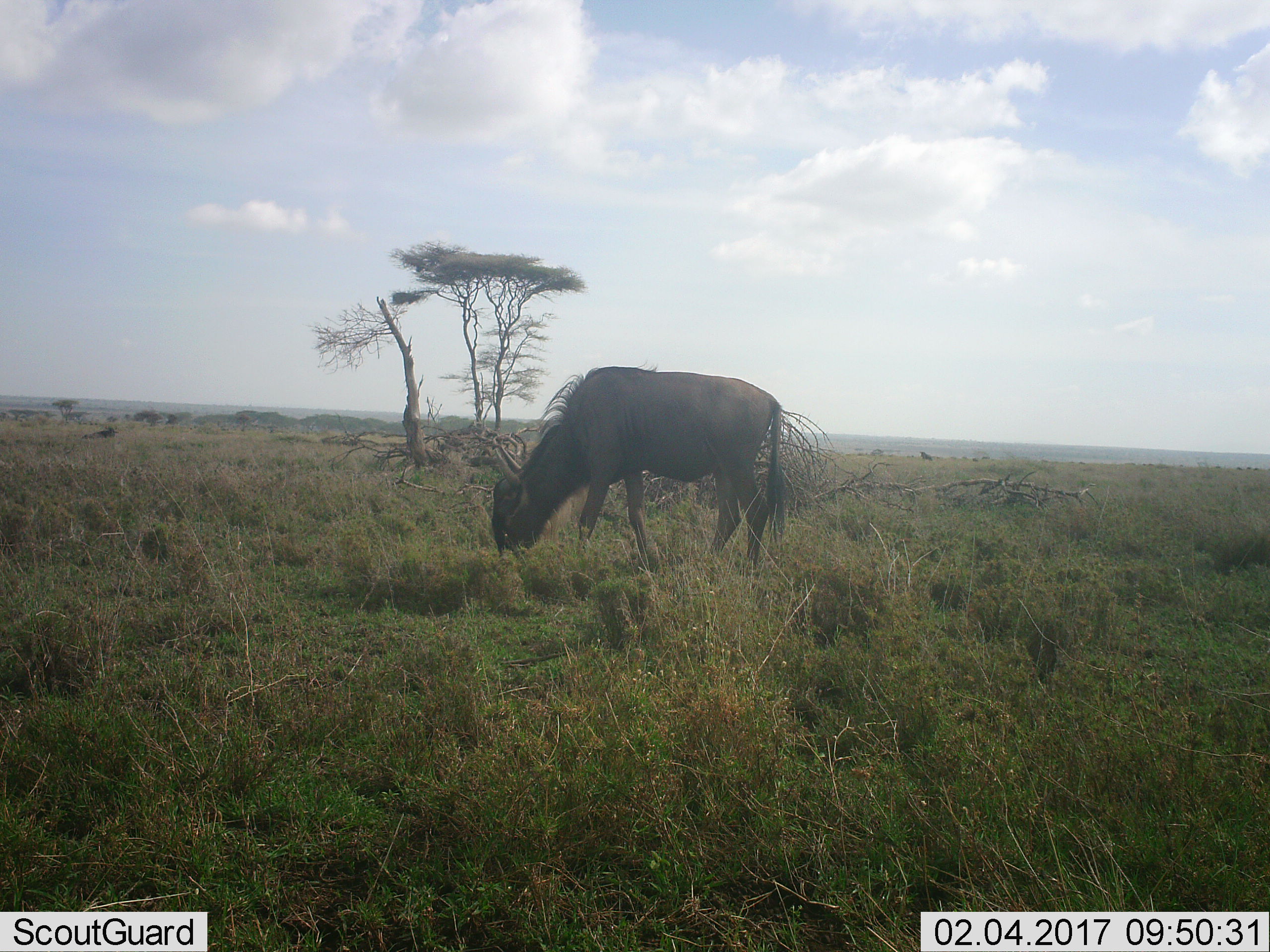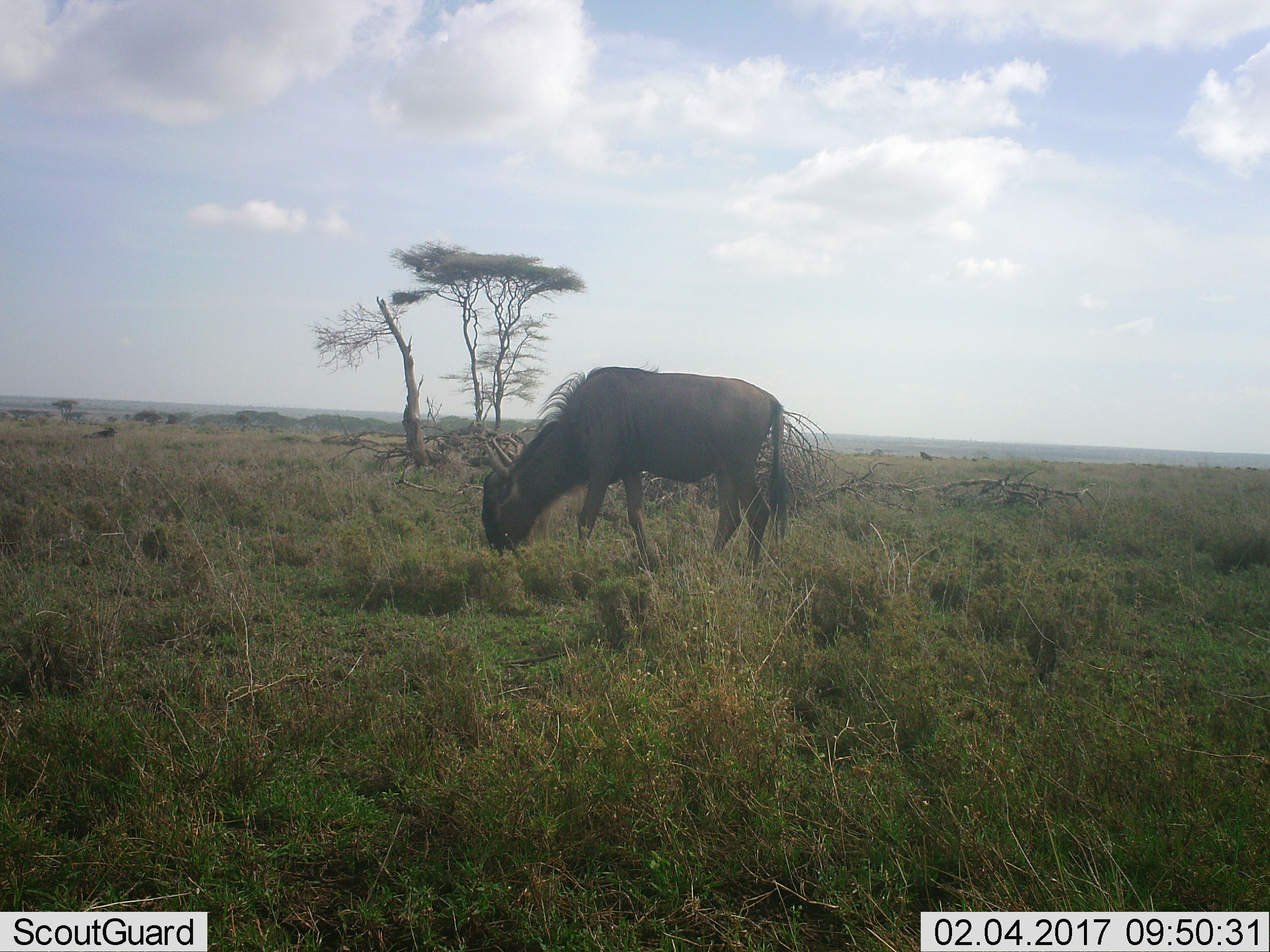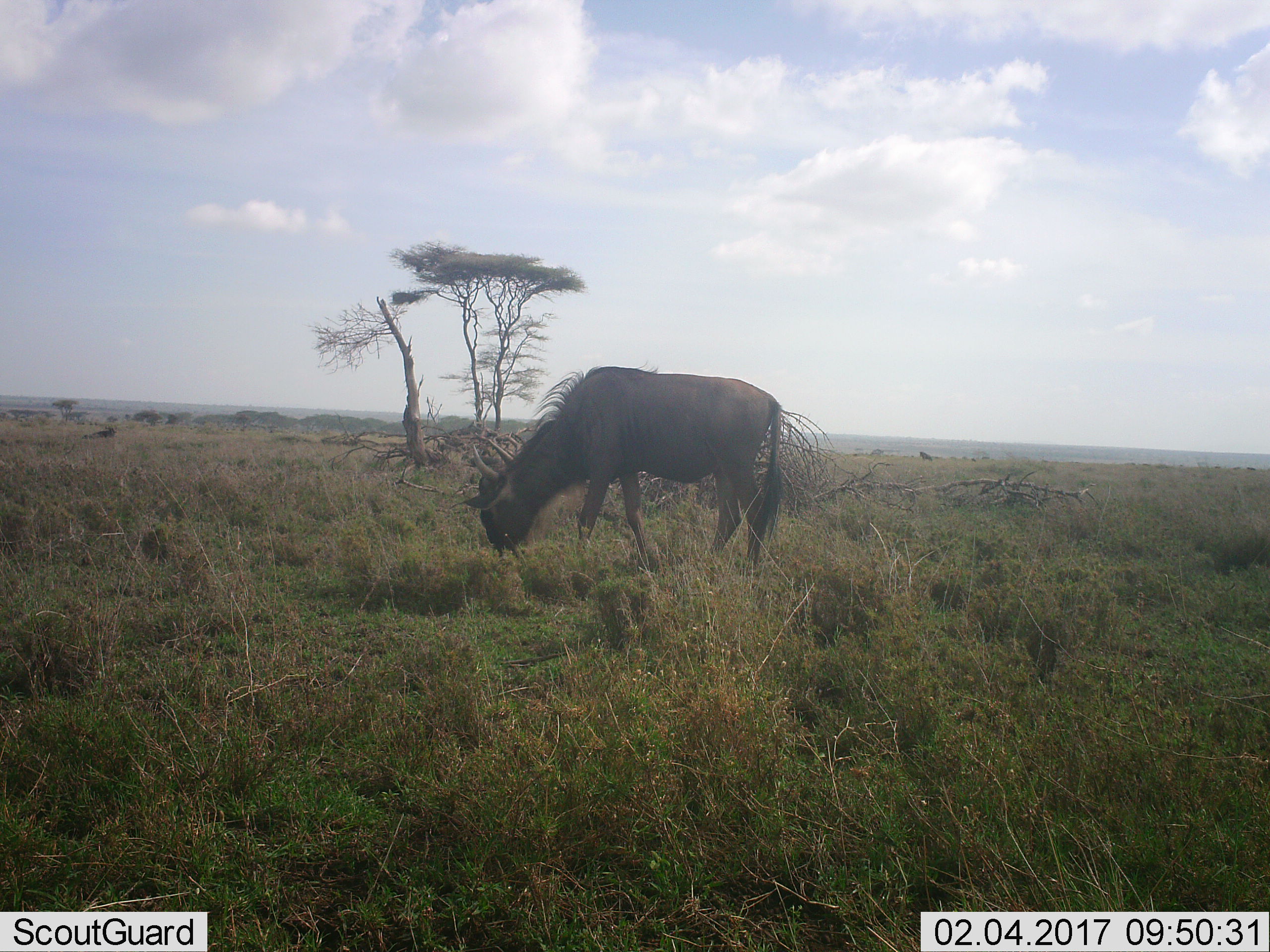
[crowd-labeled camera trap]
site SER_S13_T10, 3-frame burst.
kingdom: Animalia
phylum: Chordata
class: Mammalia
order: Artiodactyla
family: Bovidae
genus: Connochaetes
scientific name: Connochaetes taurinus taurinus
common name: blue wildebeest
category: wildebeestblue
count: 1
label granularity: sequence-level